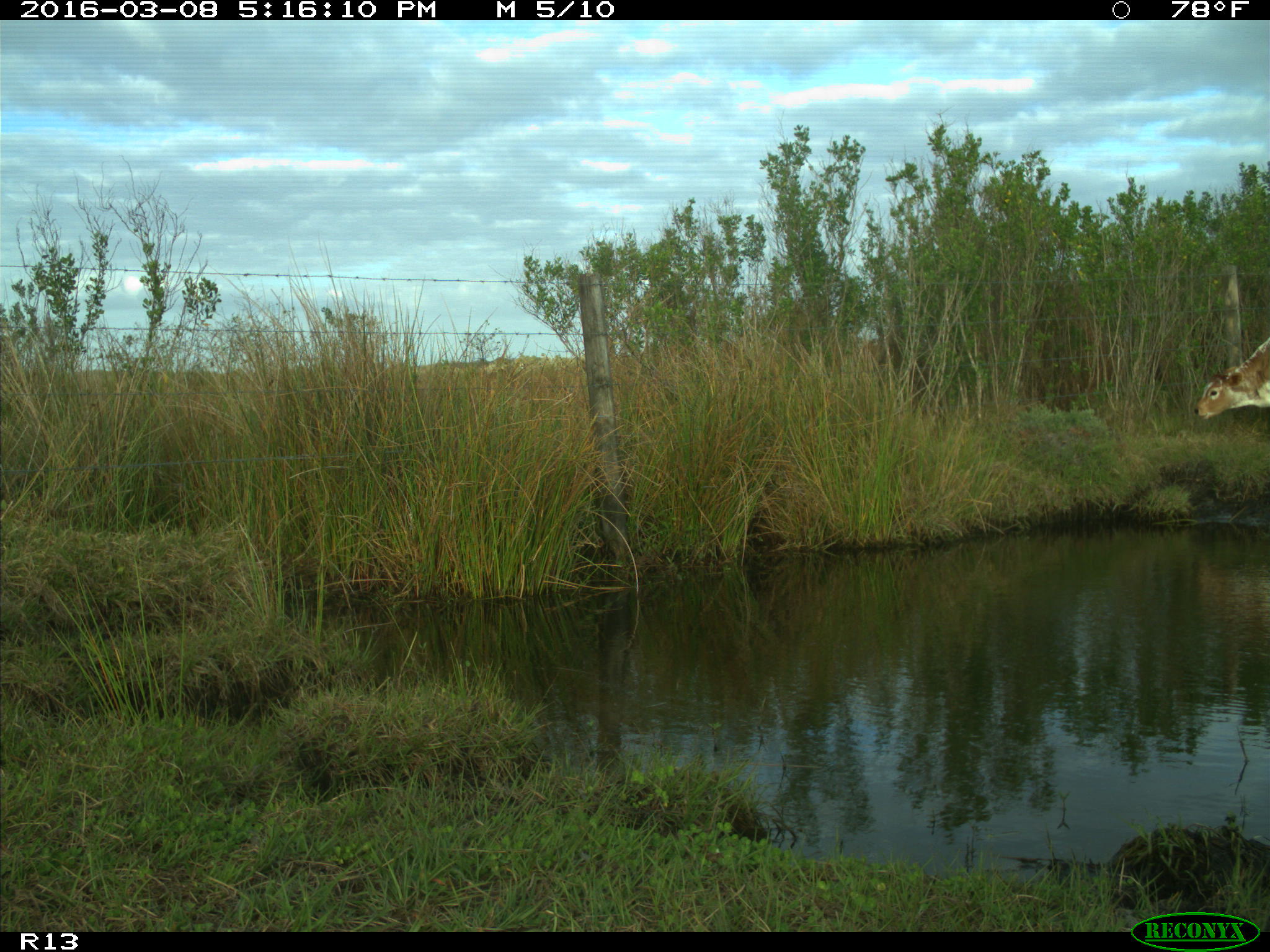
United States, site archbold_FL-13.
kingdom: Animalia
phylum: Chordata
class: Mammalia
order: Artiodactyla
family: Bovidae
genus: Bos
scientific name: Bos taurus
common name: domestic cow